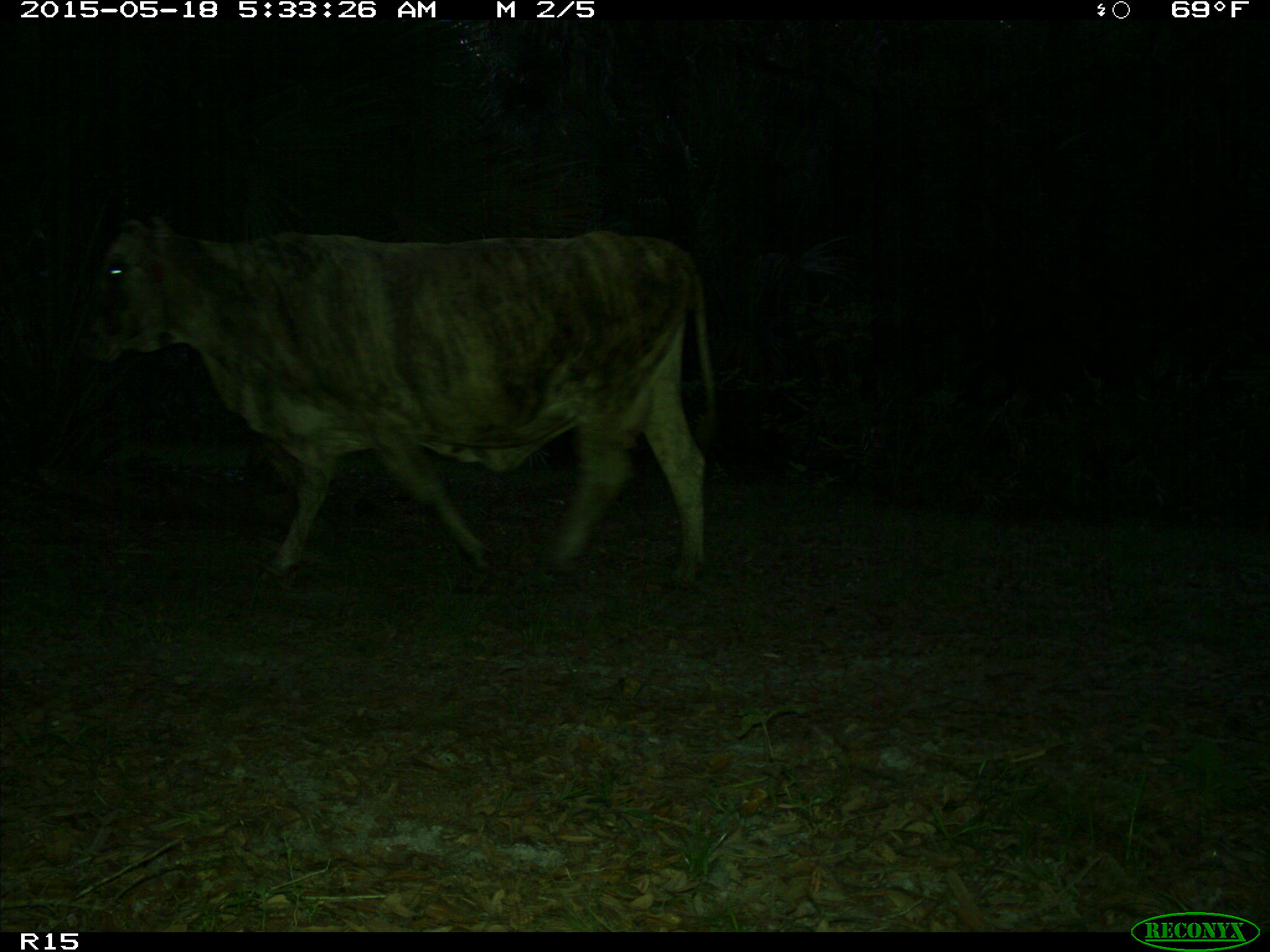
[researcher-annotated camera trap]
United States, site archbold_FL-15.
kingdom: Animalia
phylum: Chordata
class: Mammalia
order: Artiodactyla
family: Bovidae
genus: Bos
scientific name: Bos taurus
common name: domestic cow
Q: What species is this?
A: Bos taurus (domestic cow).